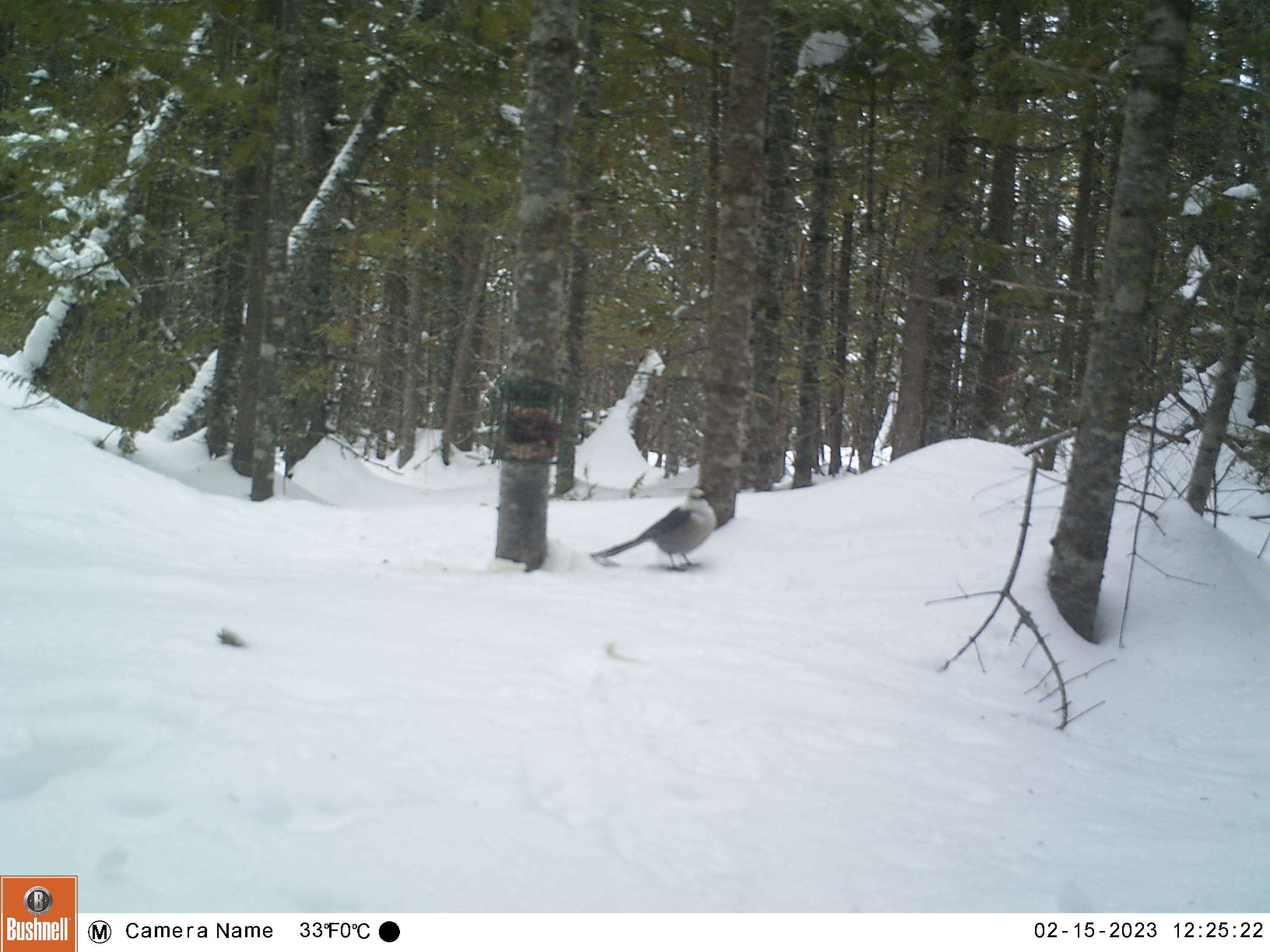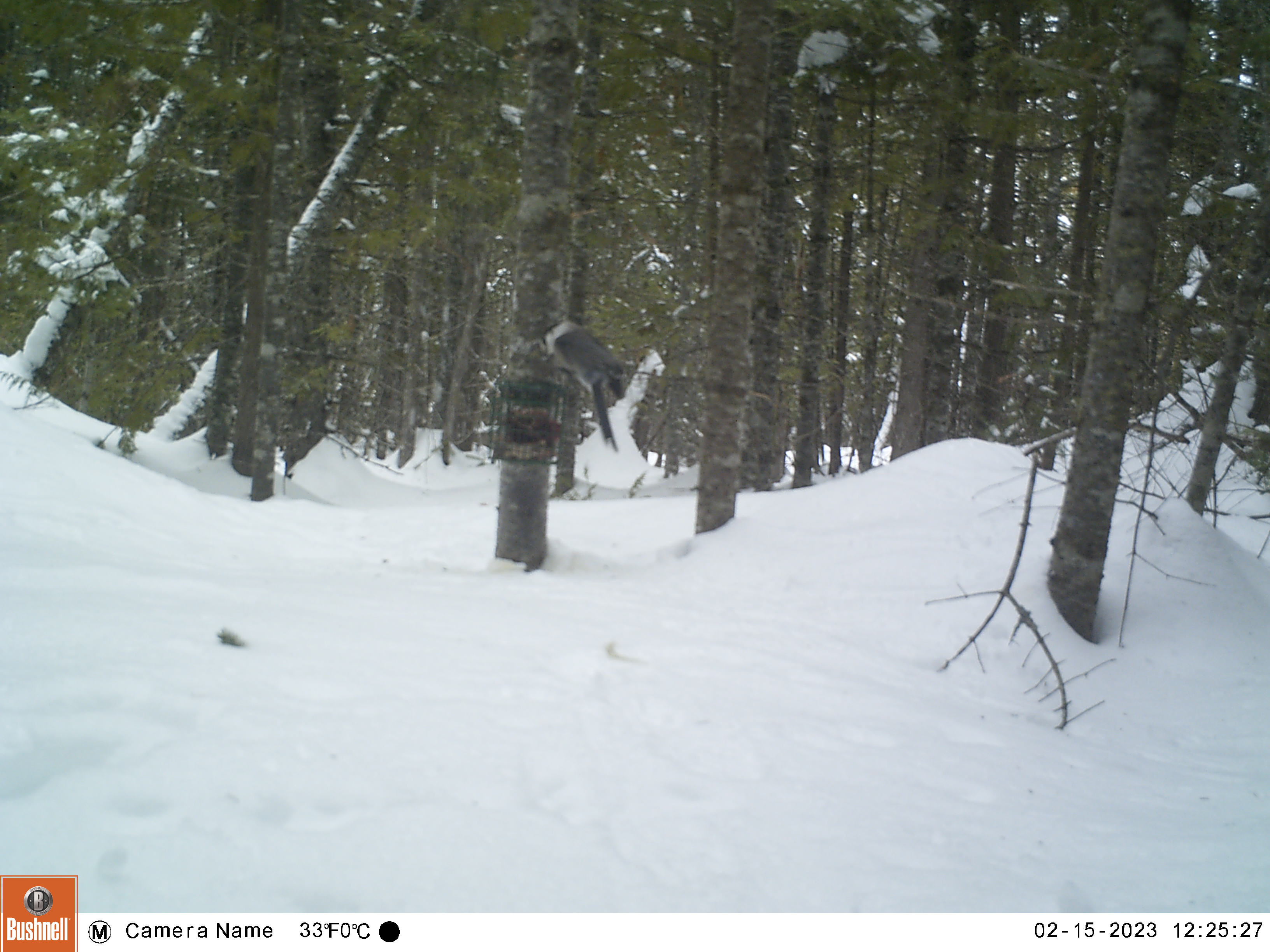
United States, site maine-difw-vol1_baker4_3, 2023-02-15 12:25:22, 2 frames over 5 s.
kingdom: Animalia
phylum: Chordata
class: Aves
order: Passeriformes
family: Corvidae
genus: Perisoreus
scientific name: Perisoreus canadensis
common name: canada jay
Canada jay (Perisoreus canadensis).